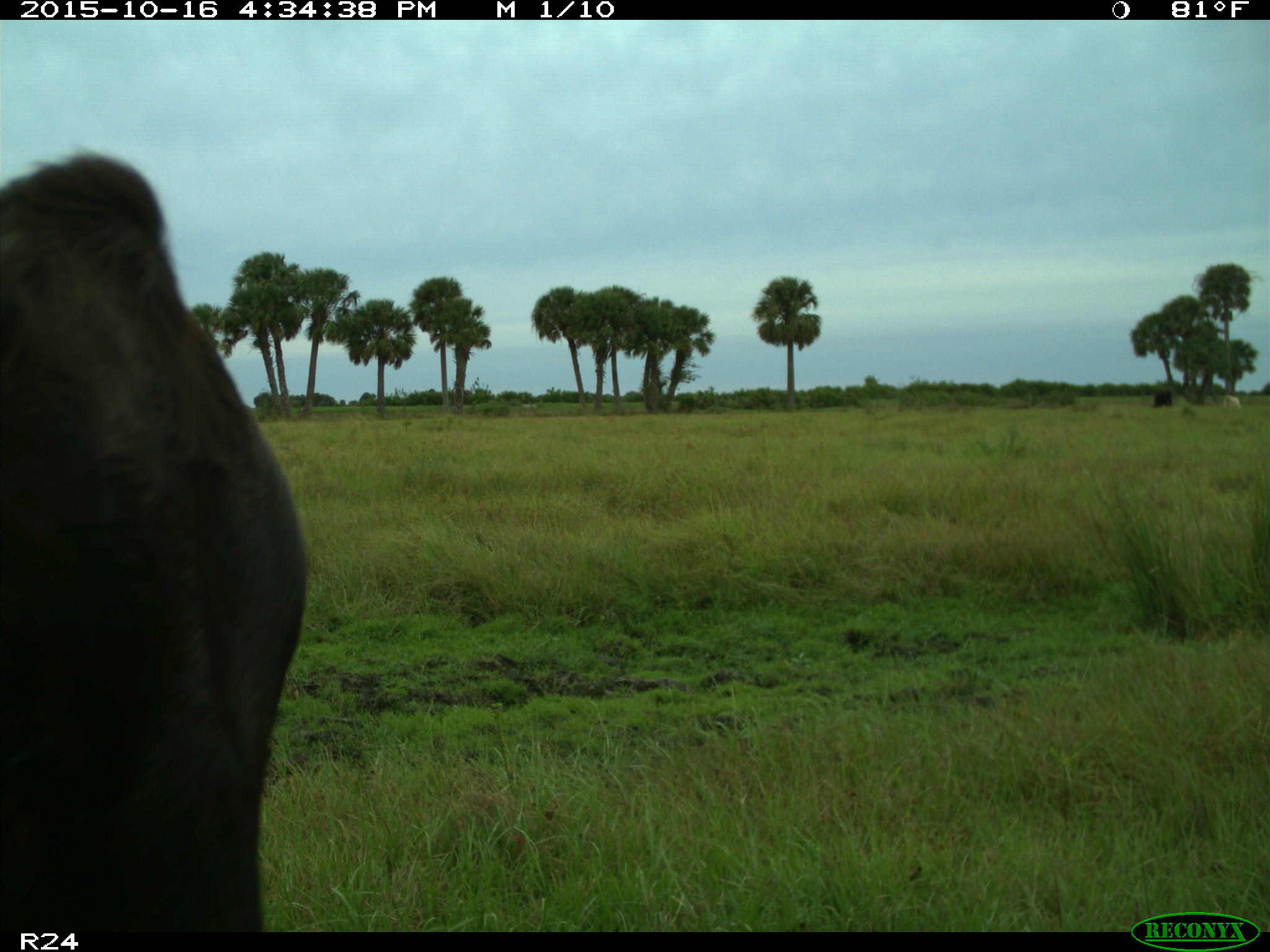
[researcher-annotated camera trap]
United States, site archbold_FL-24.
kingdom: Animalia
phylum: Chordata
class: Mammalia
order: Artiodactyla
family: Bovidae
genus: Bos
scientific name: Bos taurus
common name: domestic cow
Bos taurus (domestic cow).